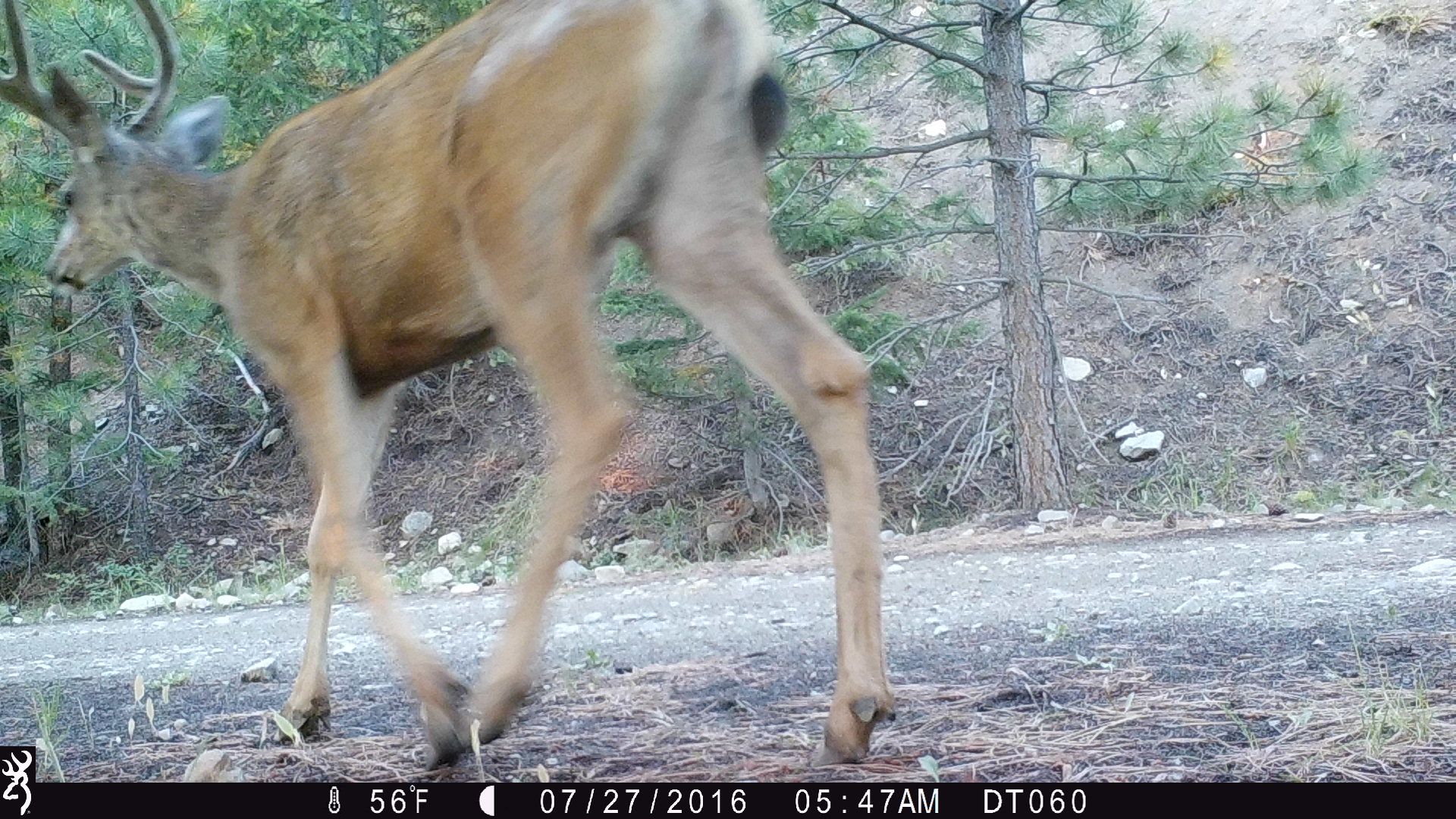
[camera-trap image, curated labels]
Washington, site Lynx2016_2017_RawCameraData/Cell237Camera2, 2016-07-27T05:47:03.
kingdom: Animalia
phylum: Chordata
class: Mammalia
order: Artiodactyla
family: Cervidae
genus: Odocoileus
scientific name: Odocoileus hemionus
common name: mule deer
Odocoileus hemionus (mule deer). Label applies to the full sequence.